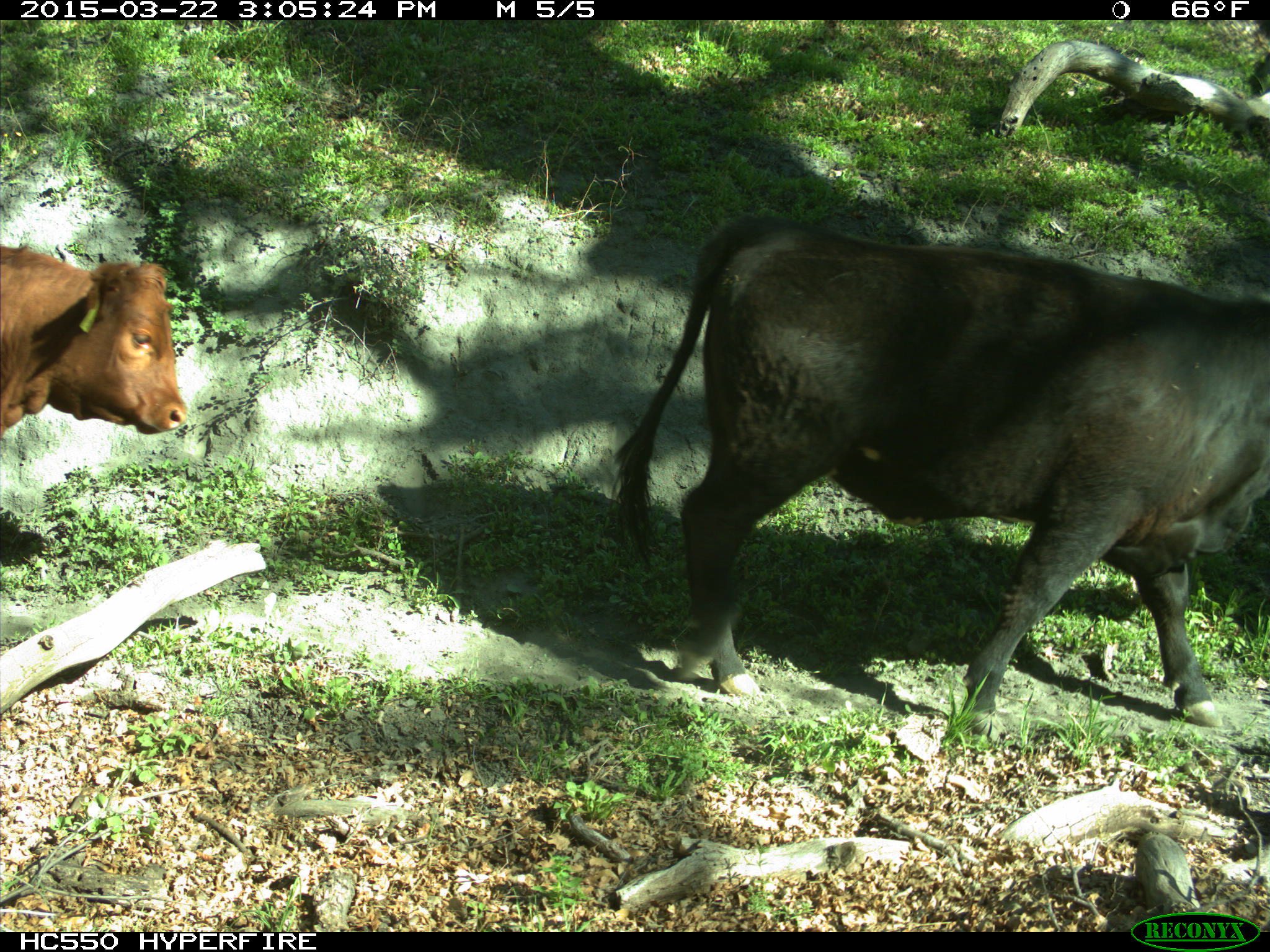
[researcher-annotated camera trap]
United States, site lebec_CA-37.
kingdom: Animalia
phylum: Chordata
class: Mammalia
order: Artiodactyla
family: Bovidae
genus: Bos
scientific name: Bos taurus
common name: domestic cow